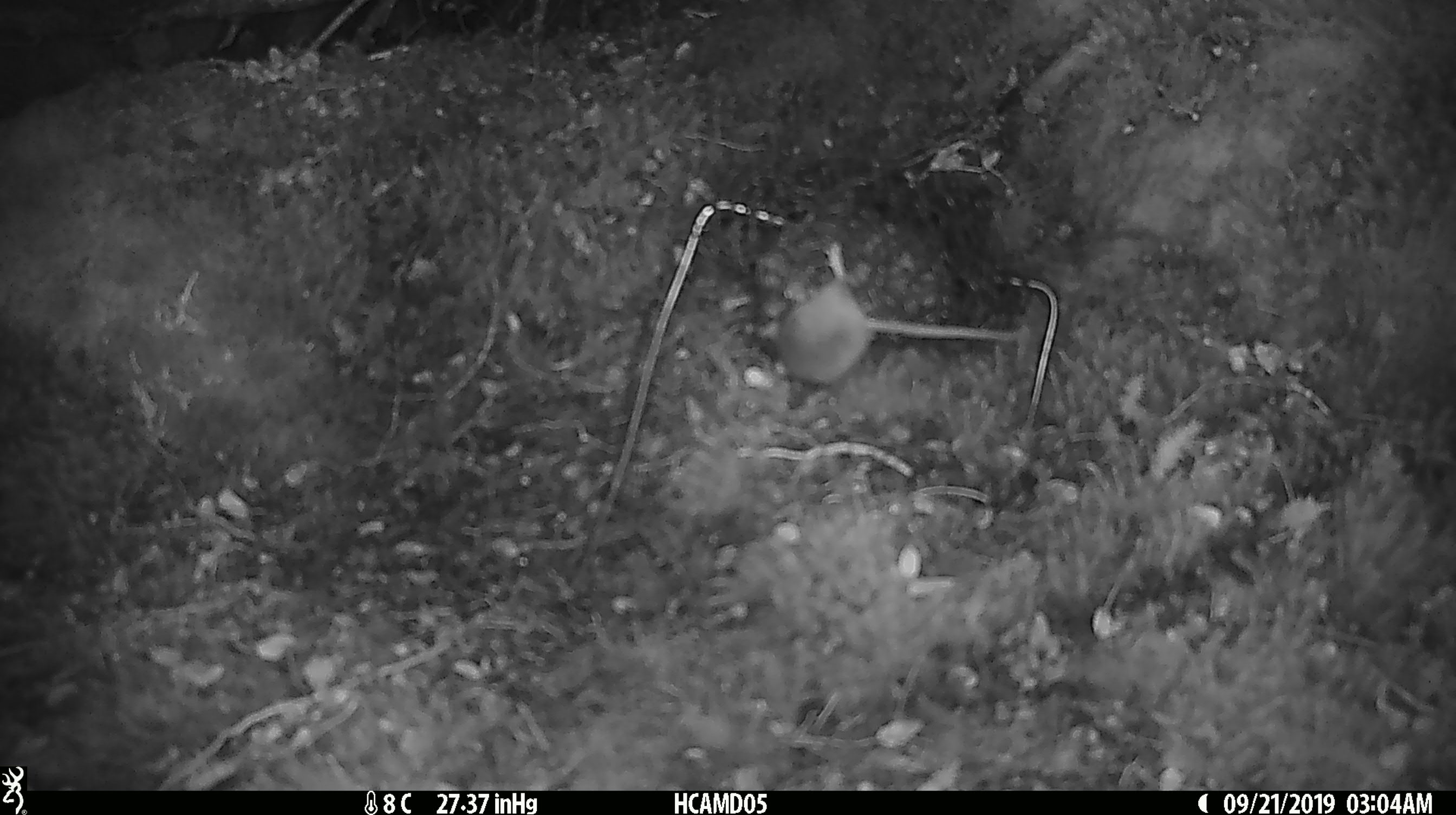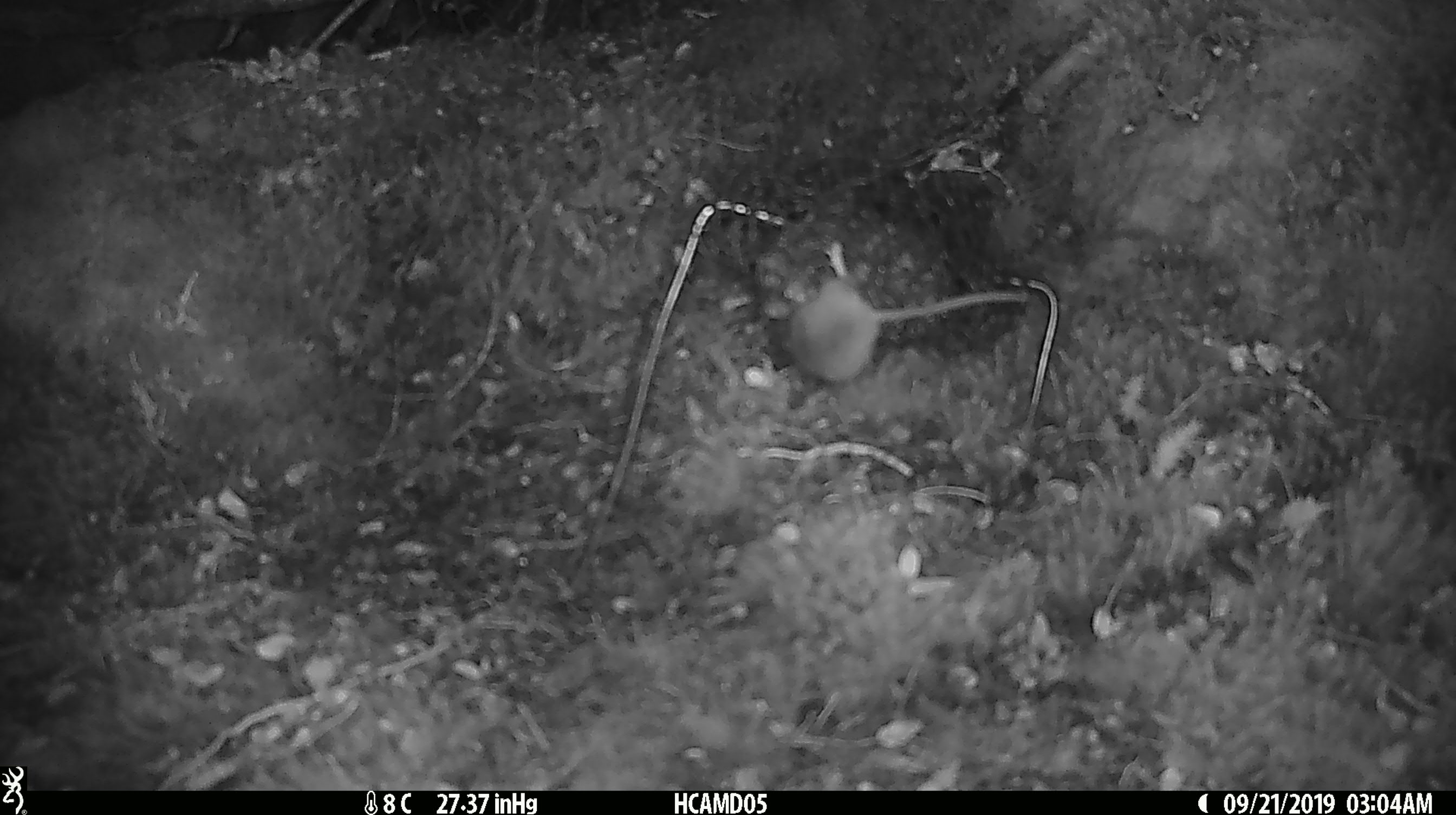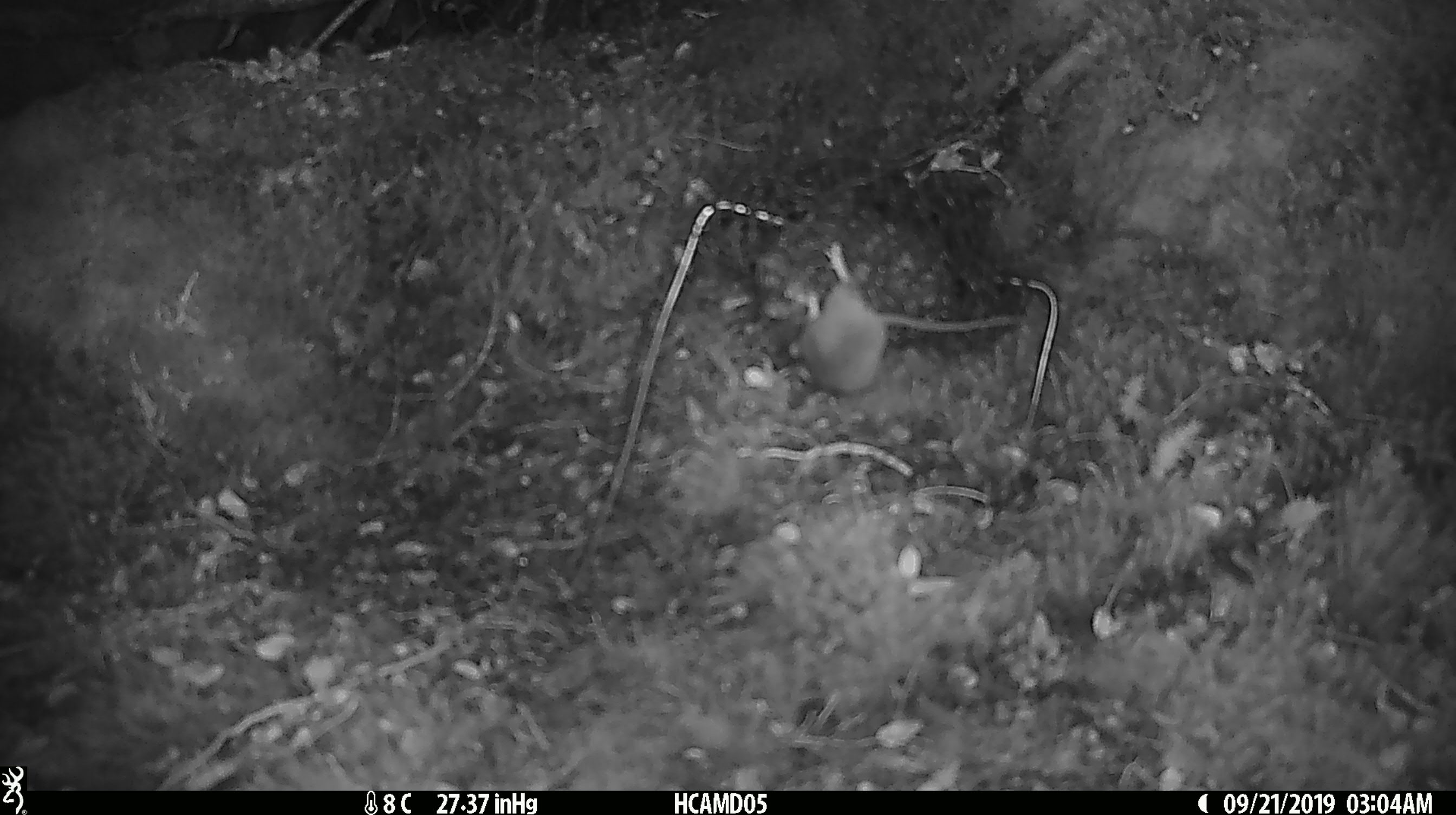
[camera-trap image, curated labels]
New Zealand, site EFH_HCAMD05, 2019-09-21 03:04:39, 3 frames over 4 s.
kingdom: Animalia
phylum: Chordata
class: Mammalia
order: Rodentia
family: Muridae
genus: Mus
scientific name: Mus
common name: mouse